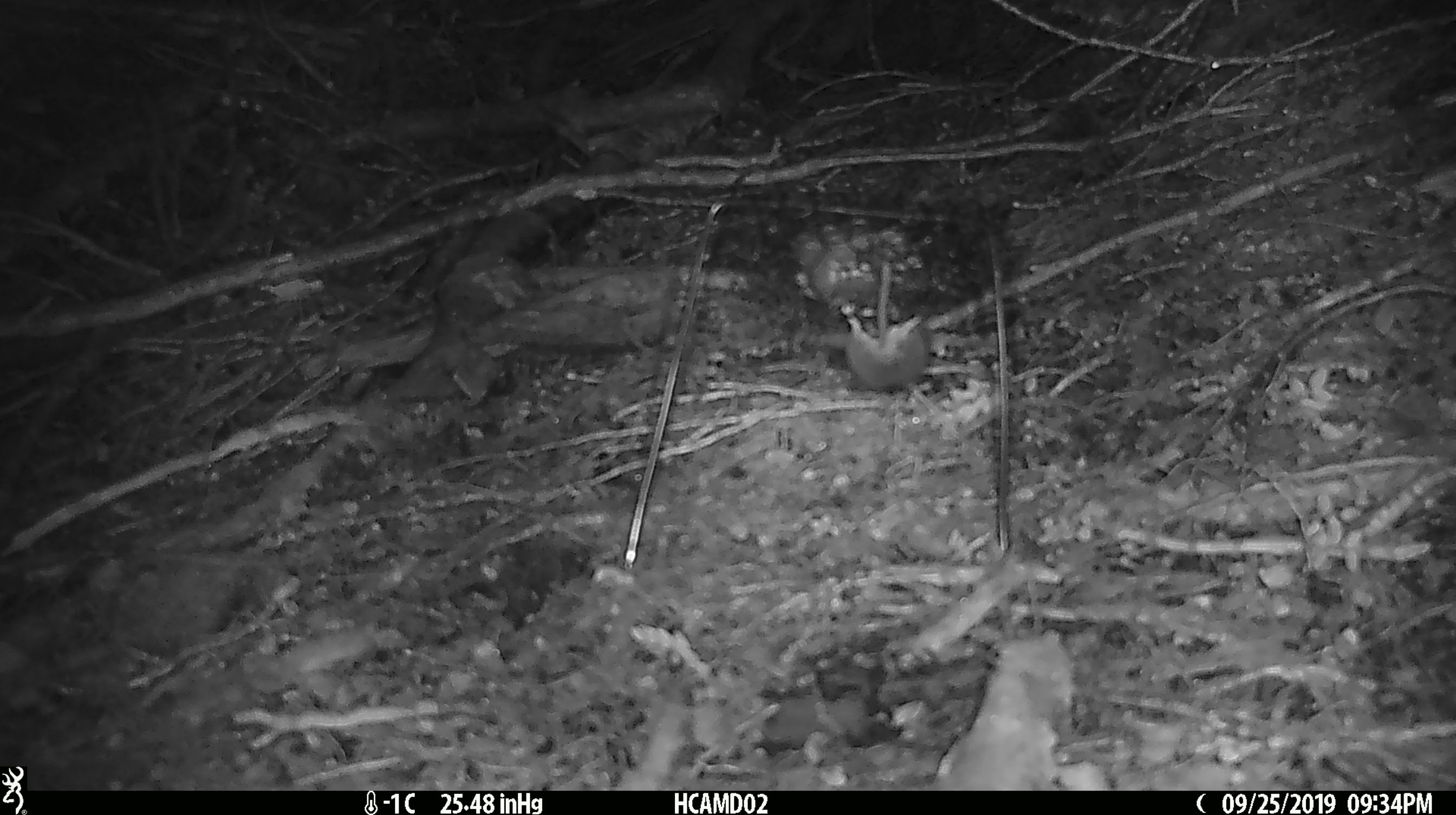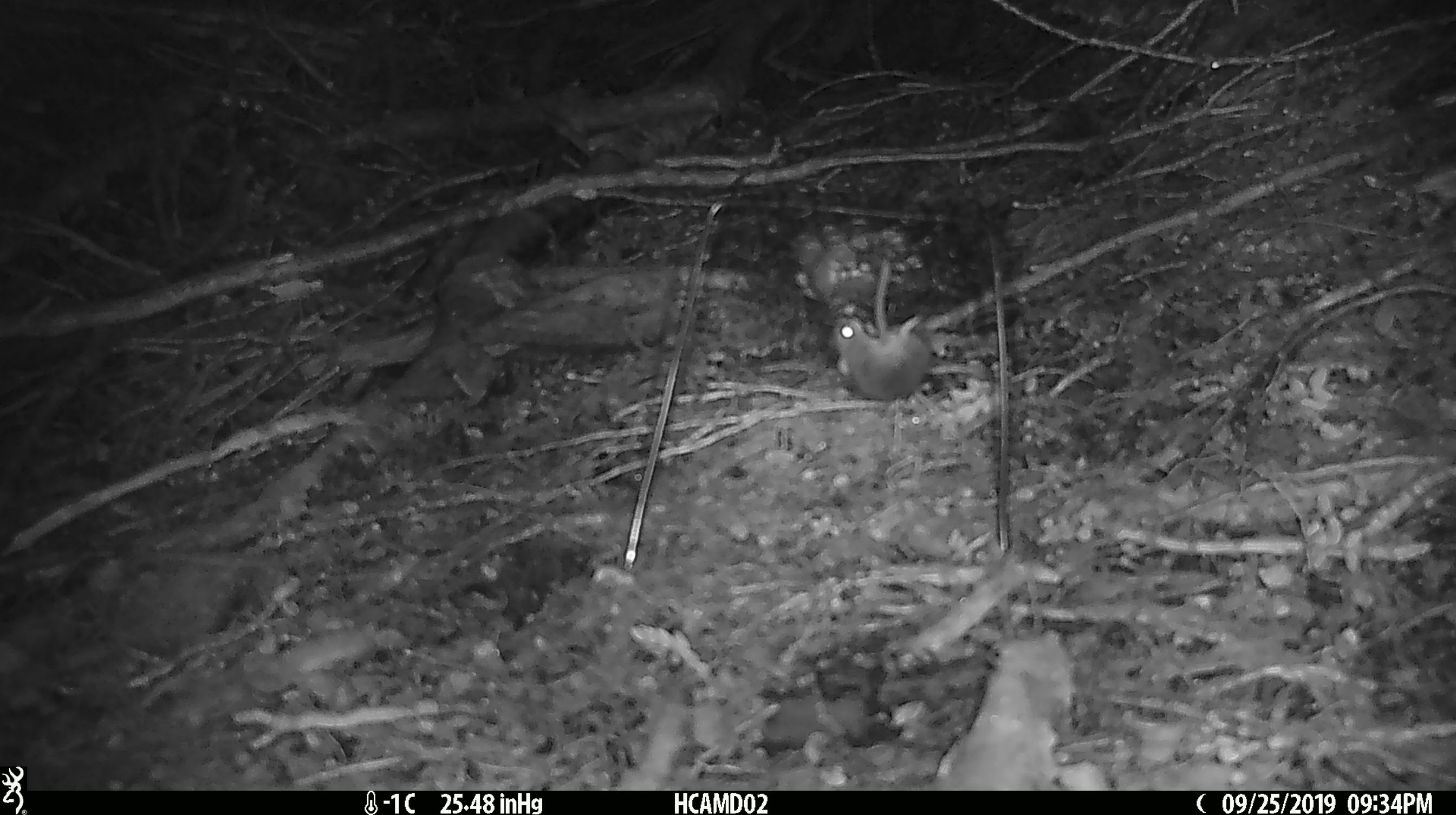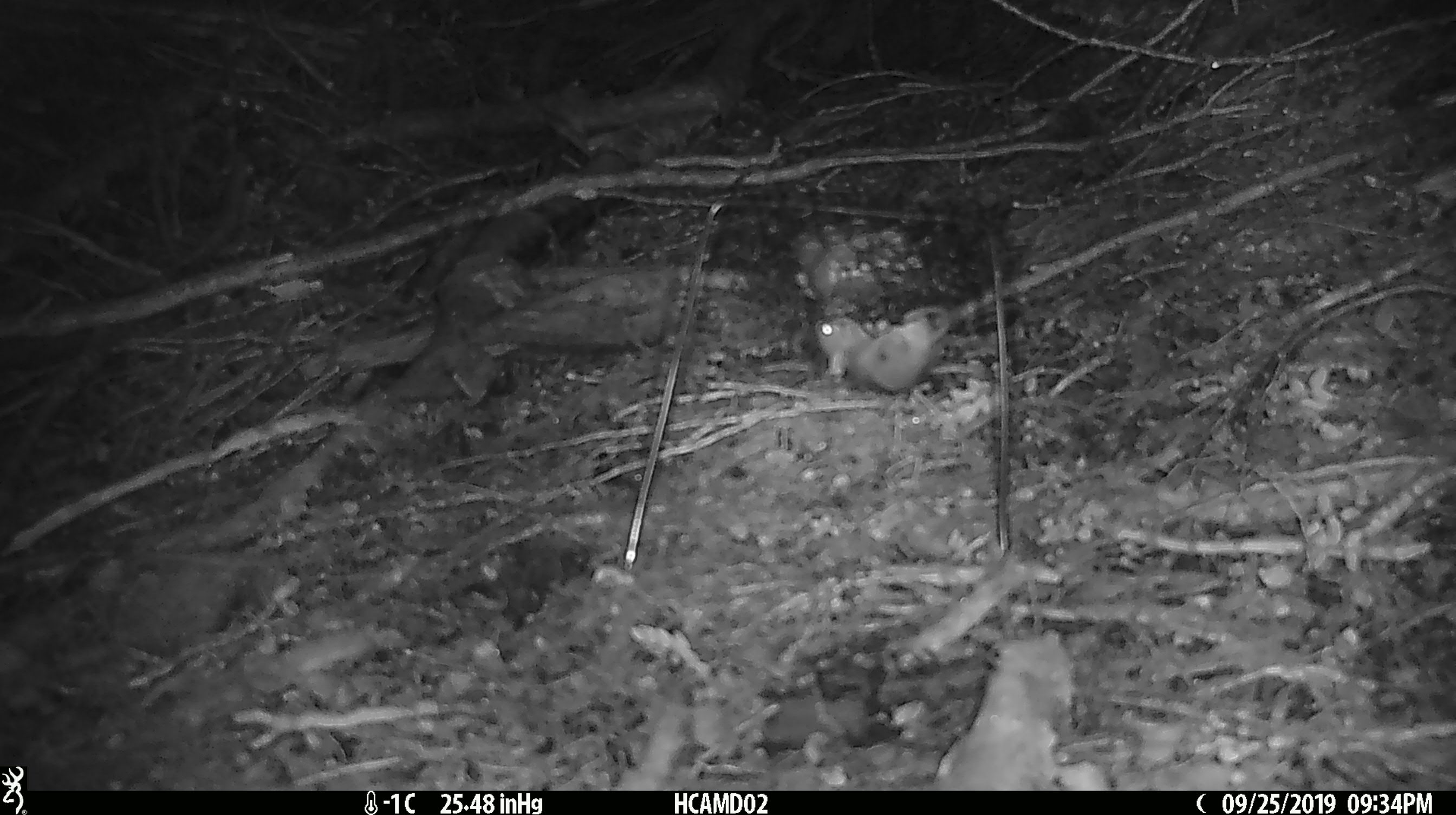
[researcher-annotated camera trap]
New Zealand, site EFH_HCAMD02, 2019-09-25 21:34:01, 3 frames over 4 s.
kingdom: Animalia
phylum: Chordata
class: Mammalia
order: Rodentia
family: Muridae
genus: Mus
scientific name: Mus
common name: mouse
Mouse (Mus).